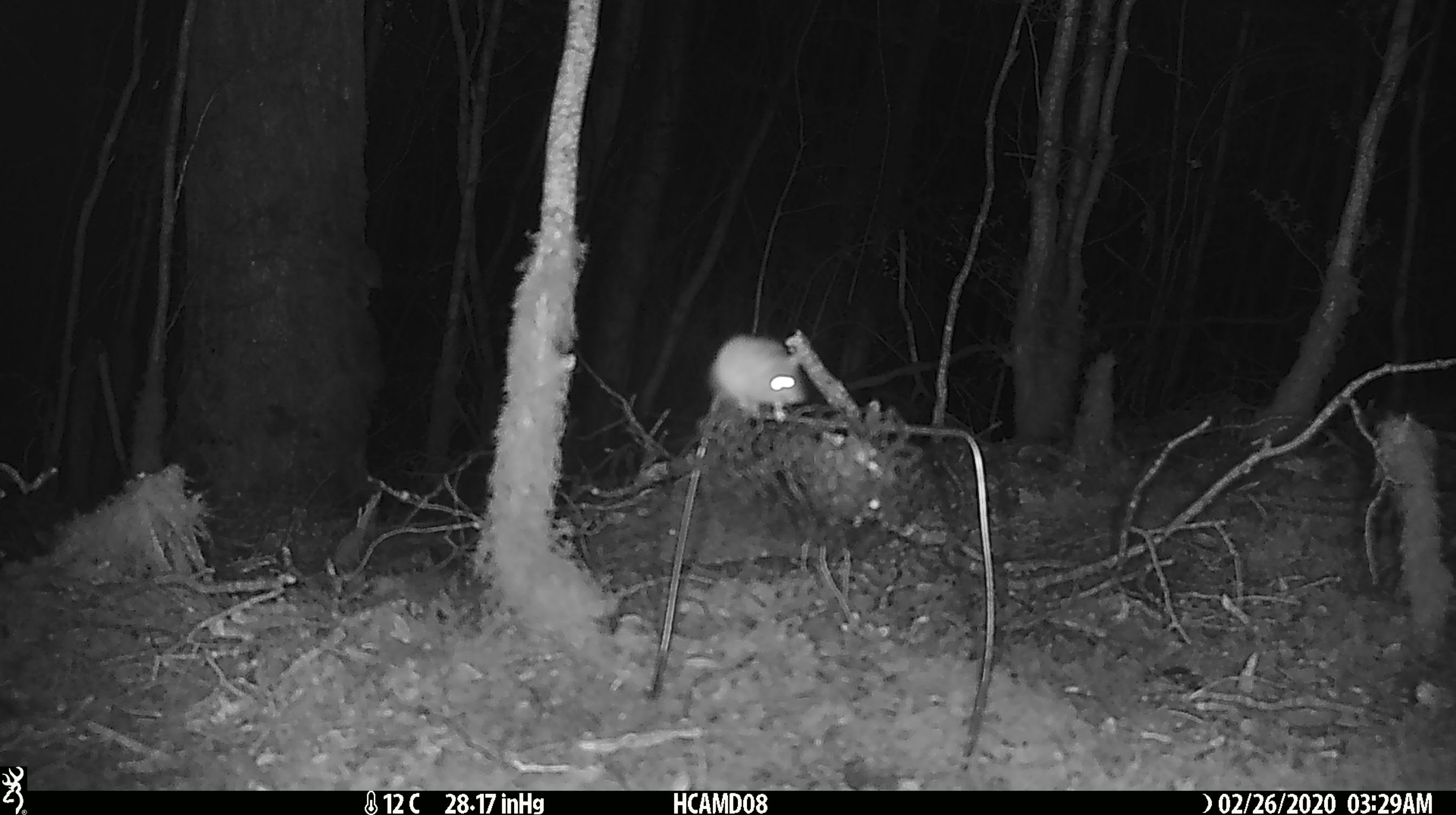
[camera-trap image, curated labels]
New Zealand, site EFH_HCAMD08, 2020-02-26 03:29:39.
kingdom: Animalia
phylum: Chordata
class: Mammalia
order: Rodentia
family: Muridae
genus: Mus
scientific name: Mus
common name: mouse